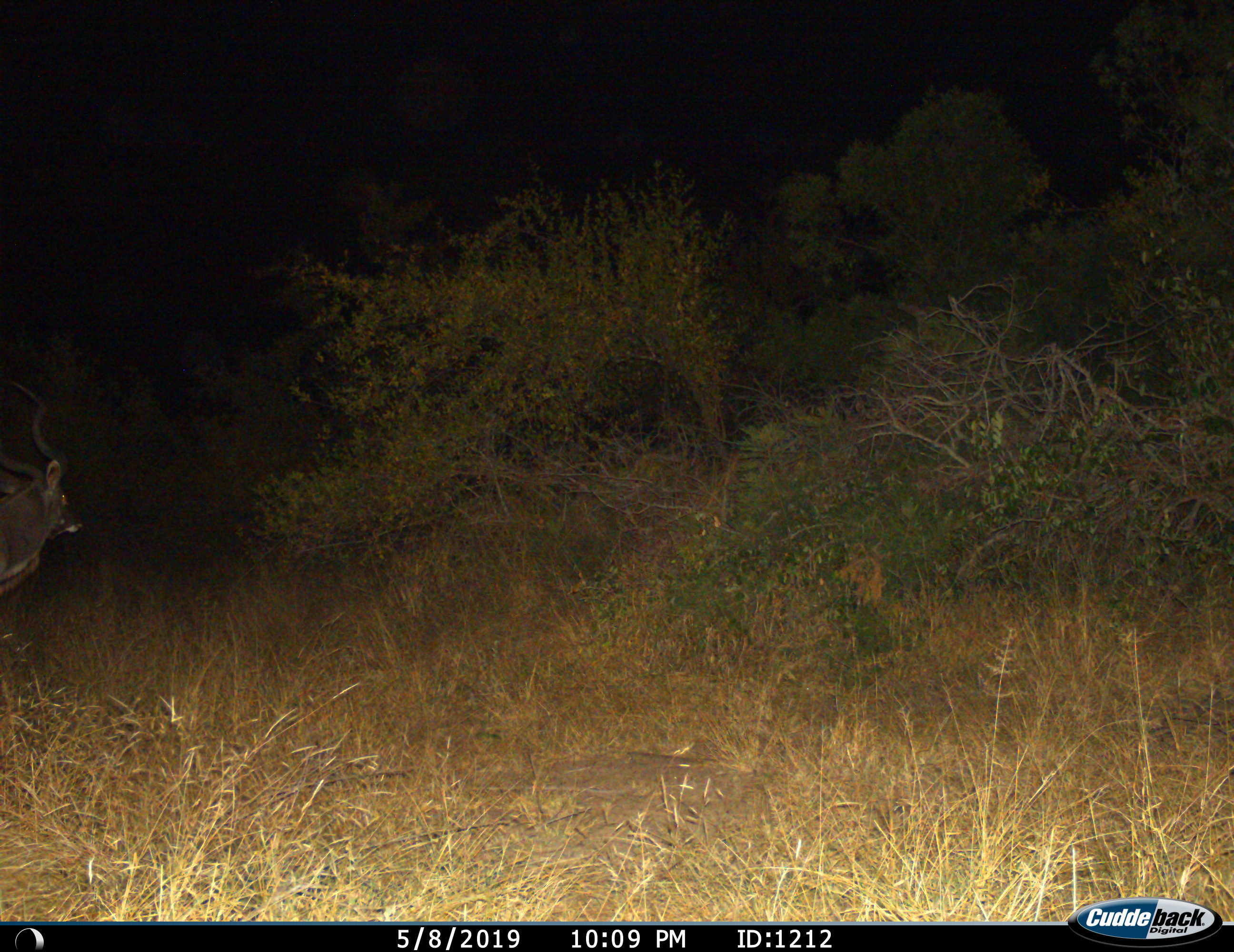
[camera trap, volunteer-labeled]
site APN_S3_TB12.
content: unidentified animal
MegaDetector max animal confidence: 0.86